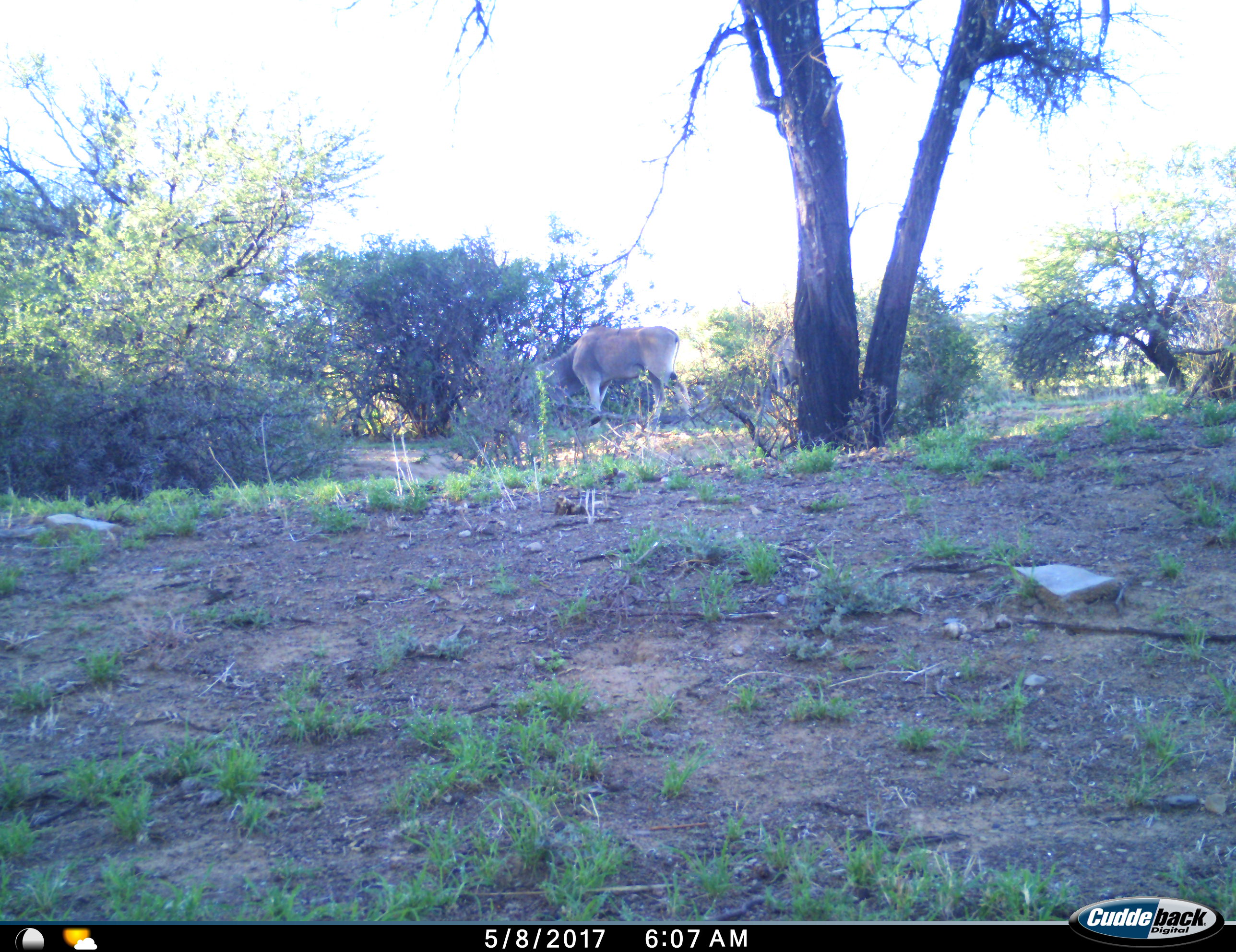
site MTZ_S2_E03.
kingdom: Animalia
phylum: Chordata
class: Mammalia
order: Artiodactyla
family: Bovidae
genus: Tragelaphus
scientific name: Tragelaphus oryx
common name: eland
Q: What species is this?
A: Eland (Tragelaphus oryx).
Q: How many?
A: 1.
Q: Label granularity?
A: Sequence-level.